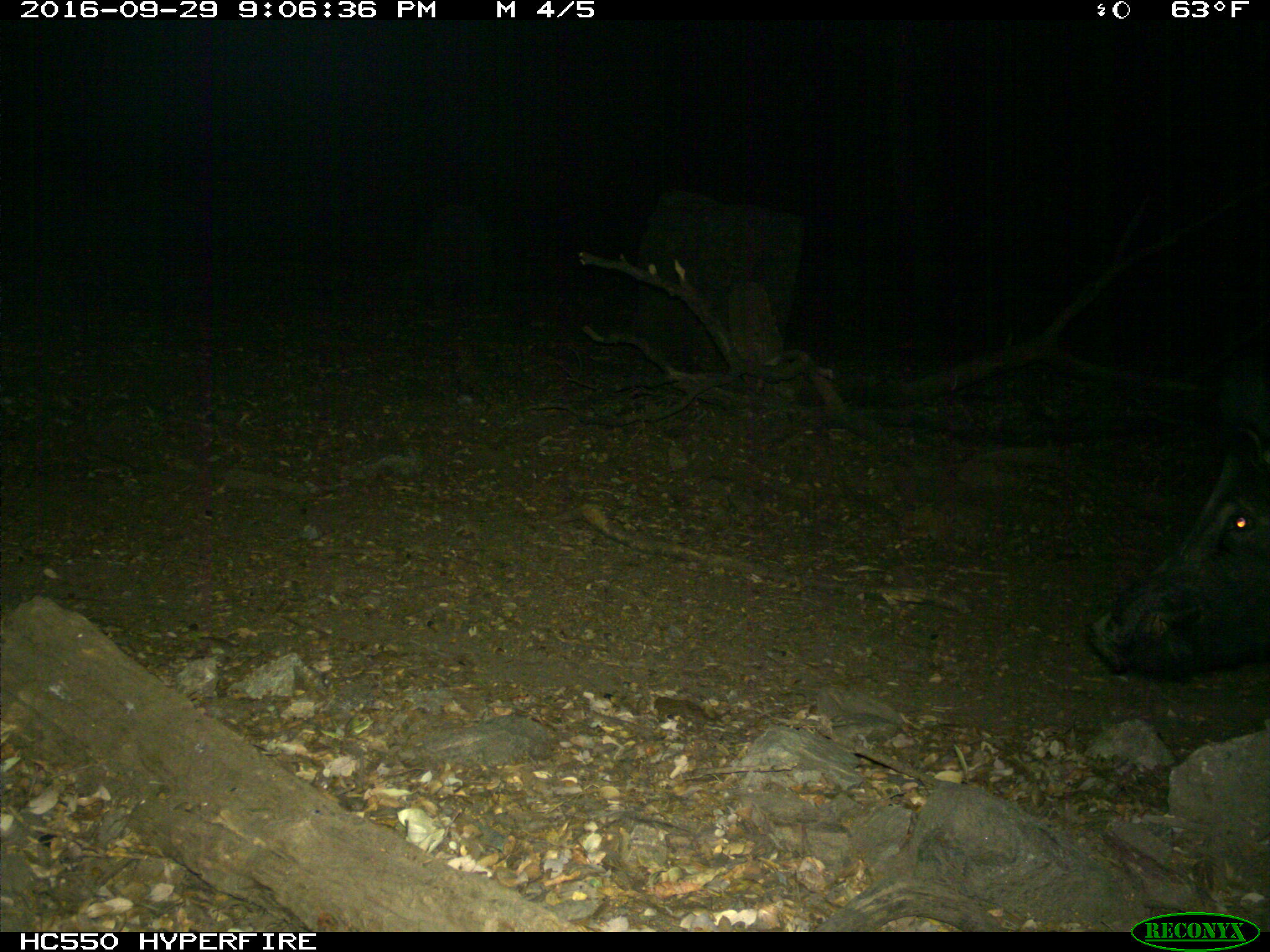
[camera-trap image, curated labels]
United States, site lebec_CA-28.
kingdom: Animalia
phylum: Chordata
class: Mammalia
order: Artiodactyla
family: Suidae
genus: Sus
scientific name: Sus scrofa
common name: wild boar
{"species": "Sus scrofa (wild boar)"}